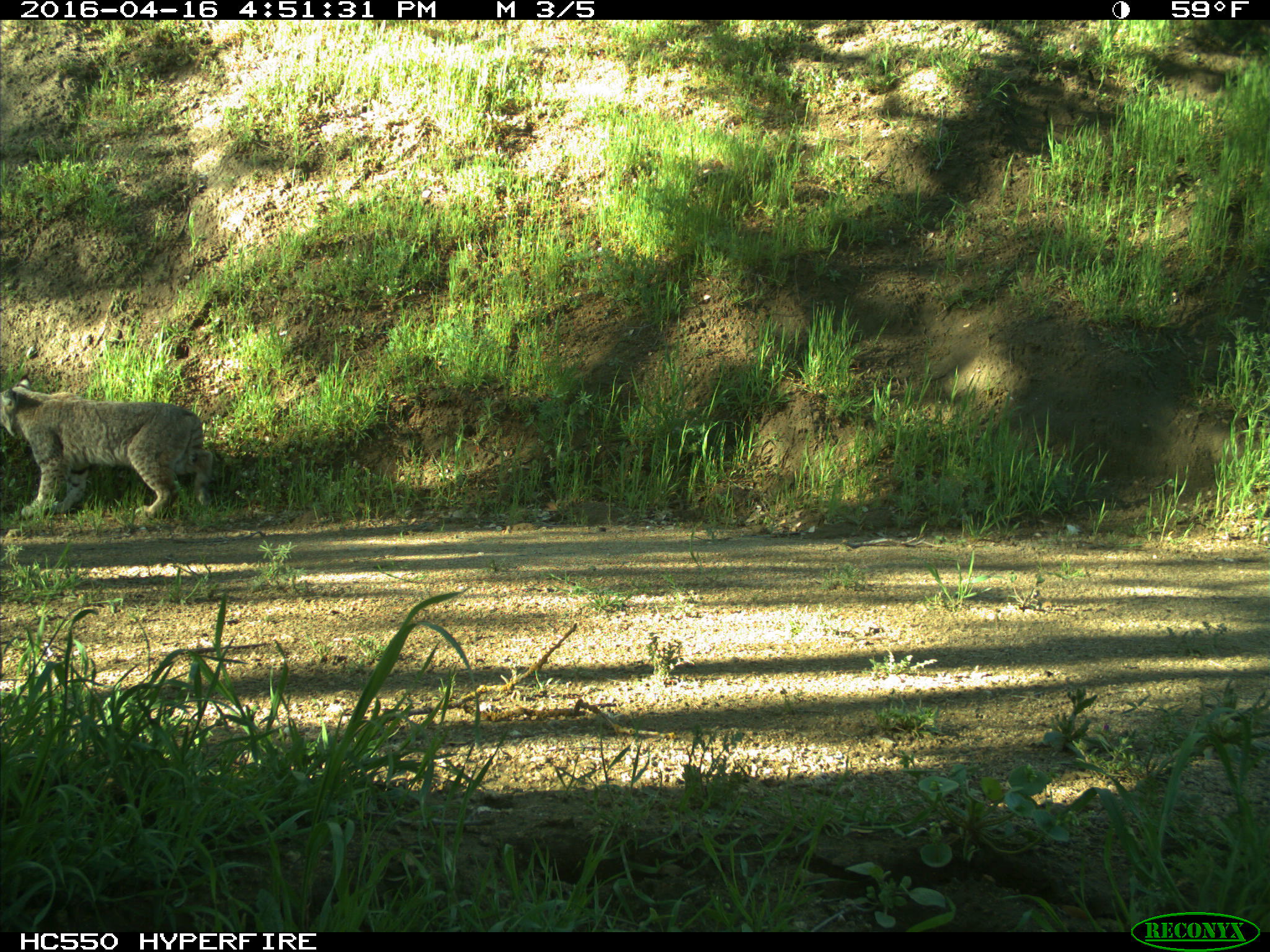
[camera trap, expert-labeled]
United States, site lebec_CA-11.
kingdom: Animalia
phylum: Chordata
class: Mammalia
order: Carnivora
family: Felidae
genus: Lynx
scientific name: Lynx rufus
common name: bobcat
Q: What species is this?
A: Lynx rufus (bobcat).